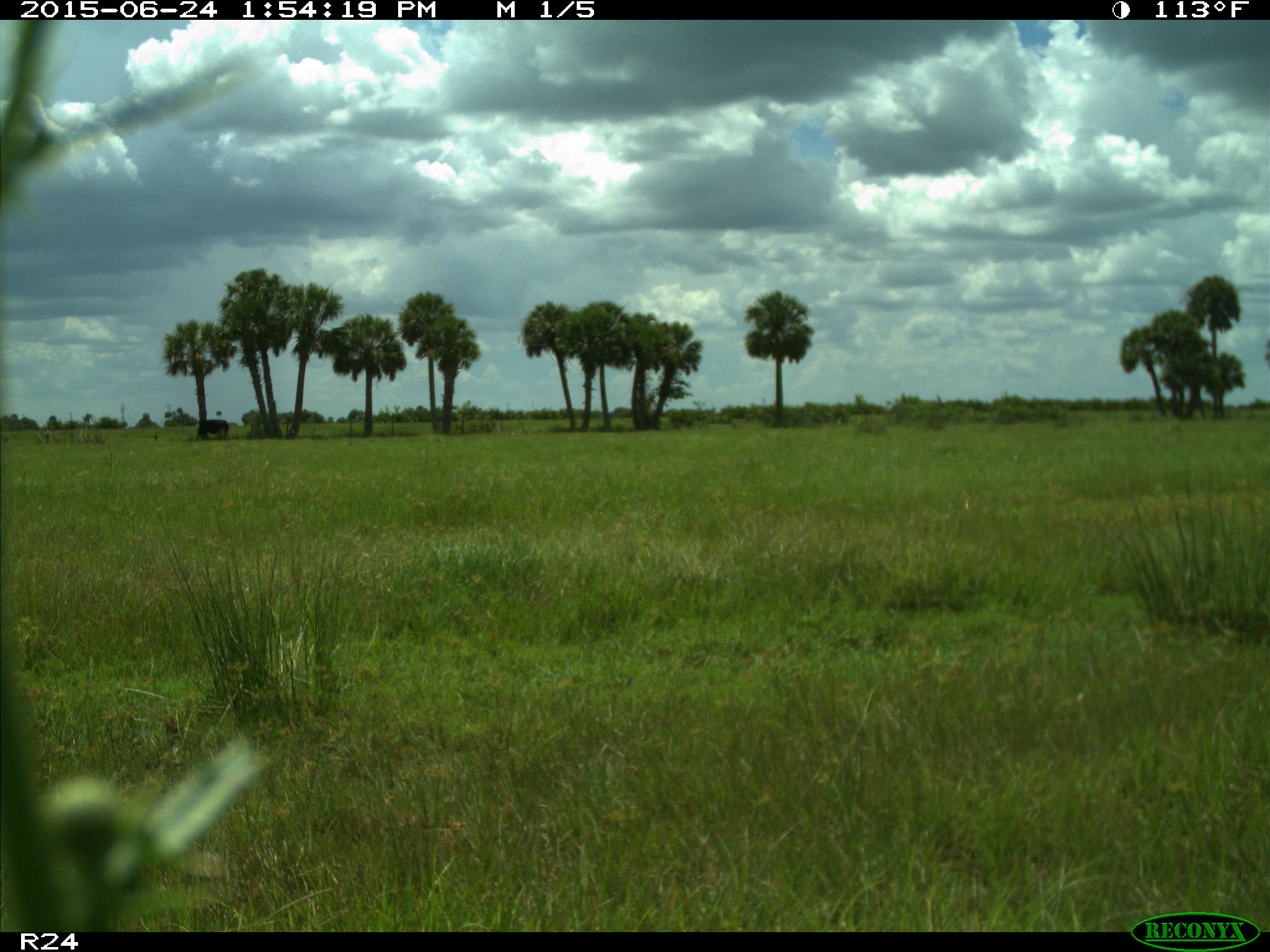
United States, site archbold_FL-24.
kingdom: Animalia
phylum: Chordata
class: Mammalia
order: Artiodactyla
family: Bovidae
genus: Bos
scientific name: Bos taurus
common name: domestic cow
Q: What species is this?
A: Bos taurus (domestic cow).